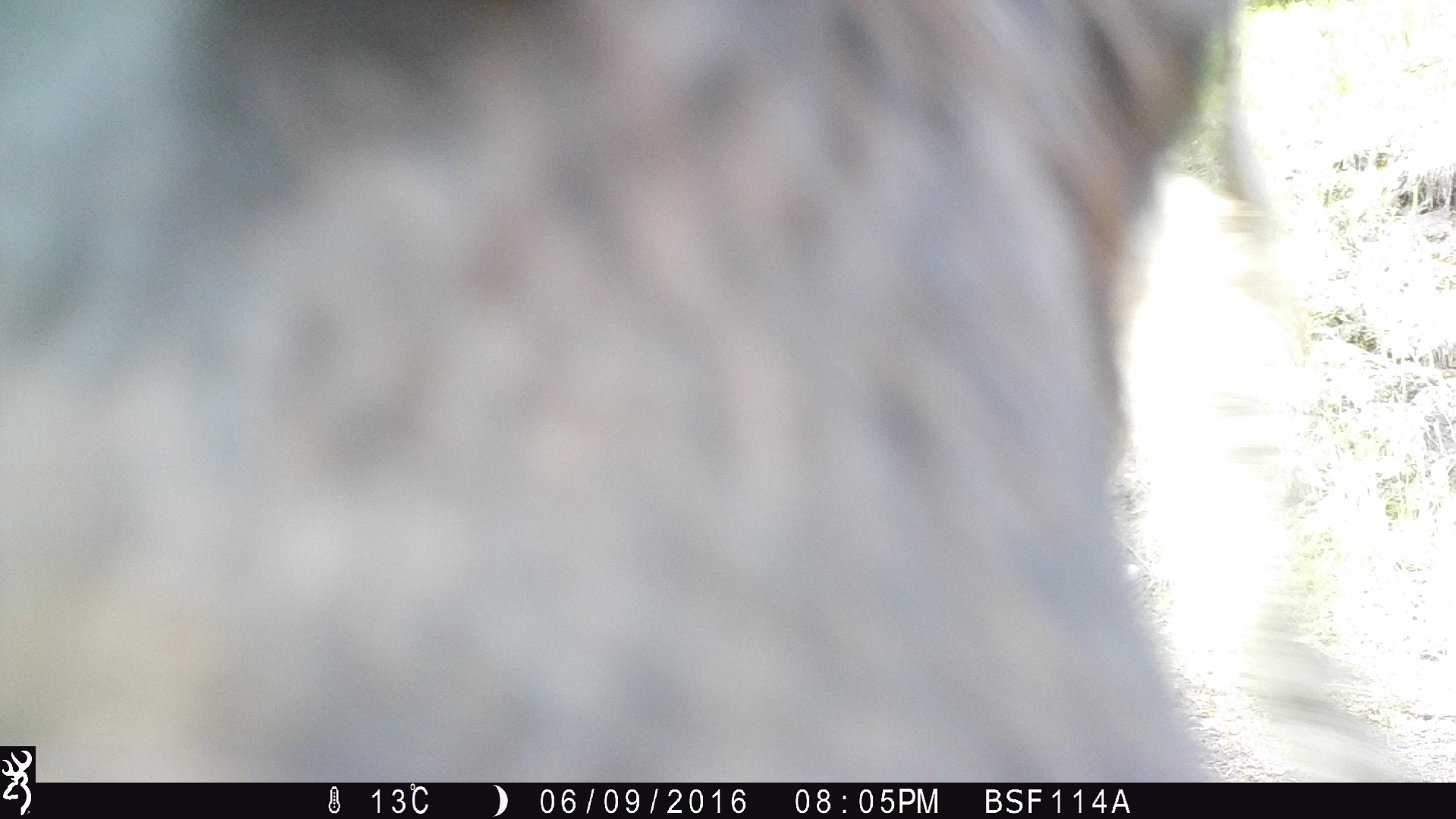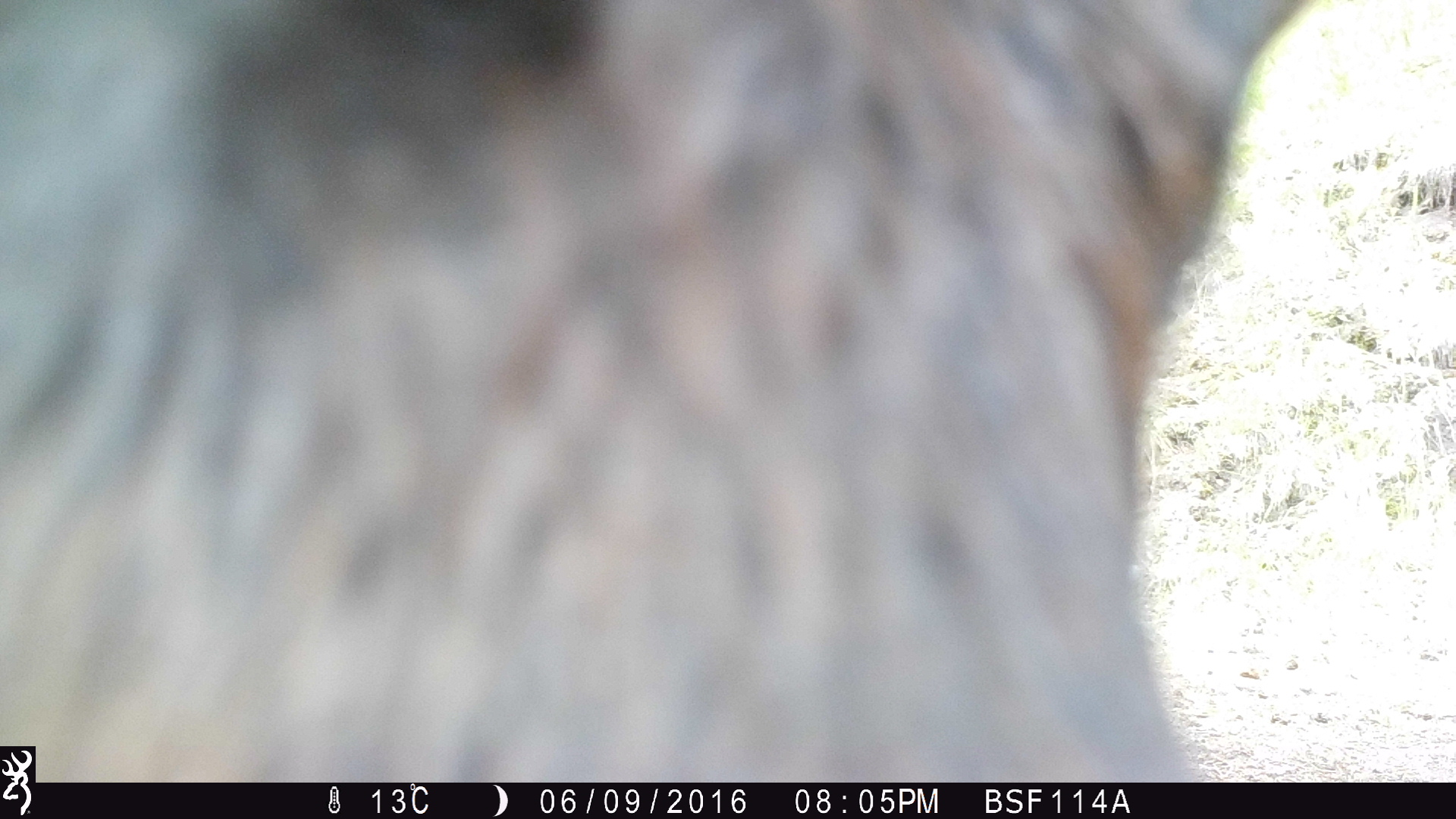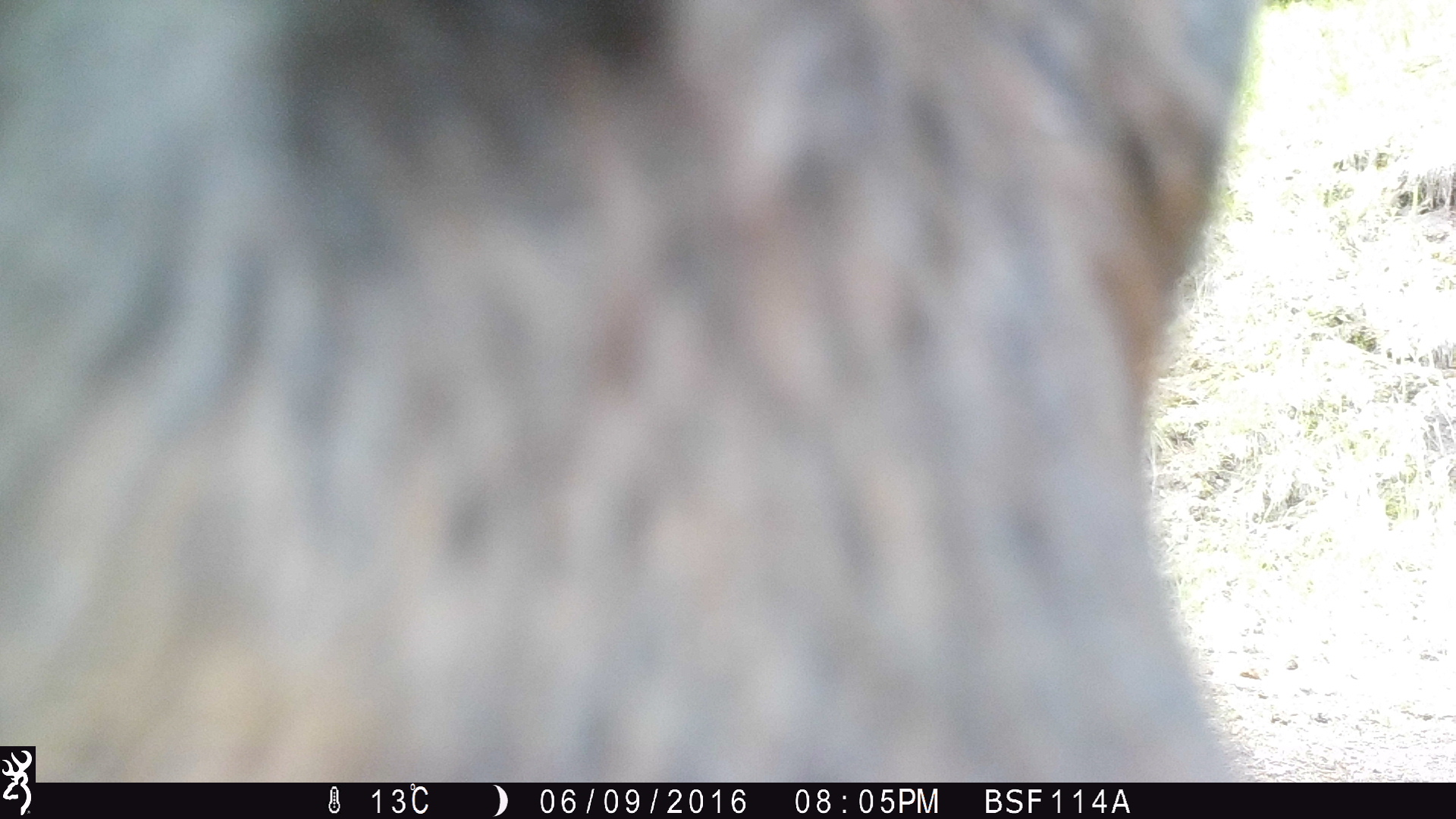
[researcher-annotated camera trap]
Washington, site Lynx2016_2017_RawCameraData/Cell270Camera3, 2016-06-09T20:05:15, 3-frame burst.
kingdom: Animalia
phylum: Chordata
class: Mammalia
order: Artiodactyla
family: Bovidae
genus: Bos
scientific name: Bos taurus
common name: domestic cattle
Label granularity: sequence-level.